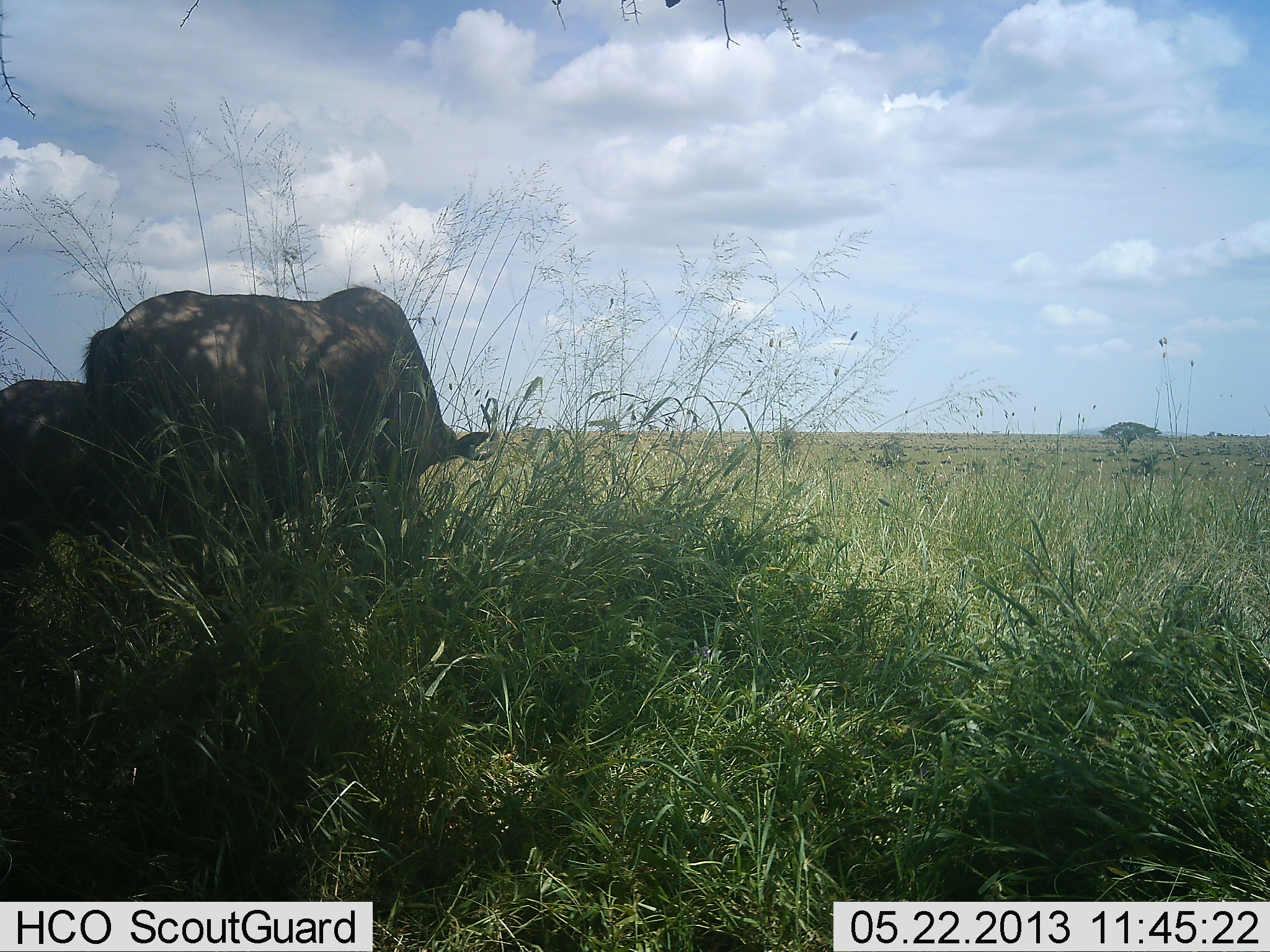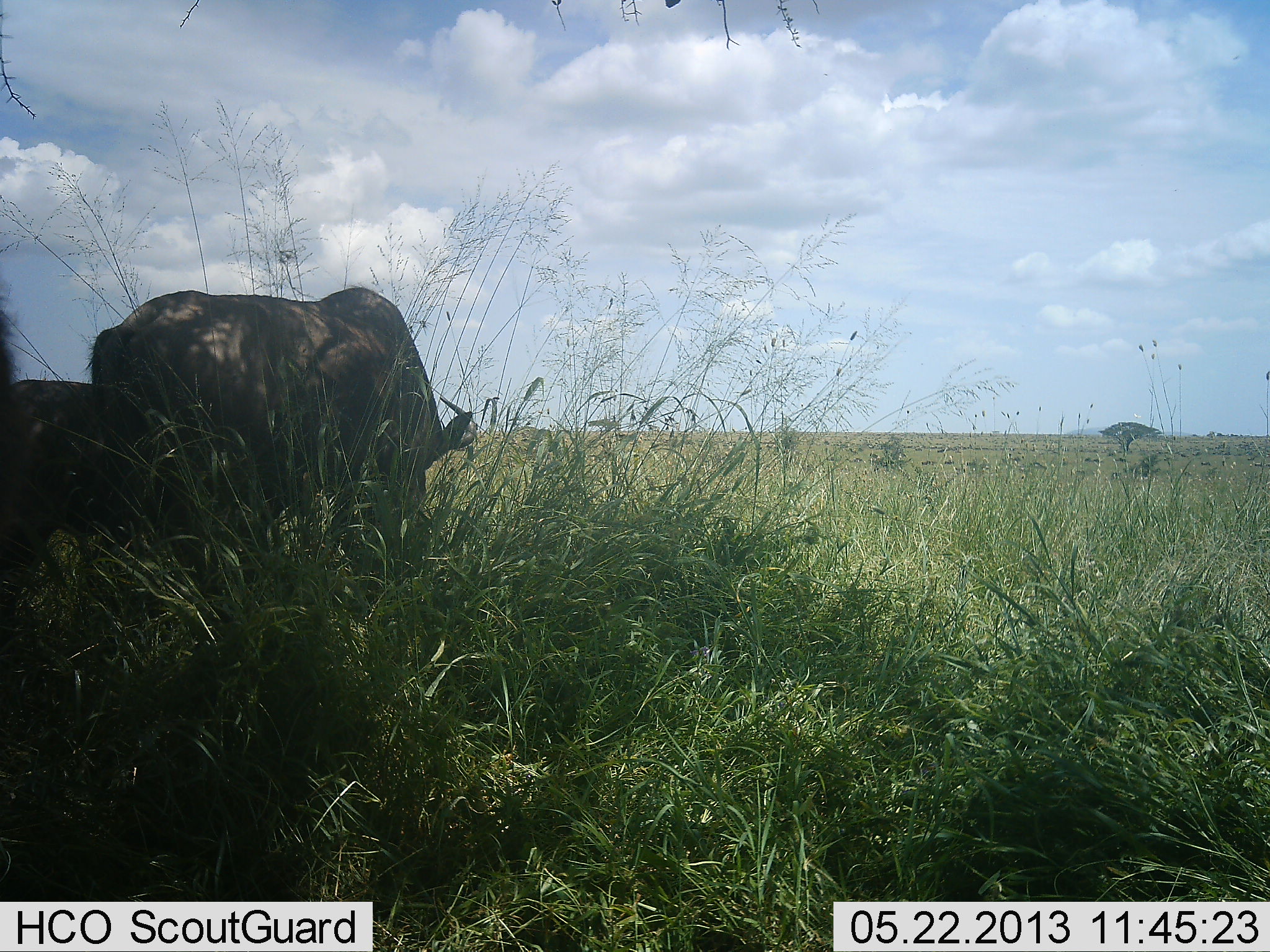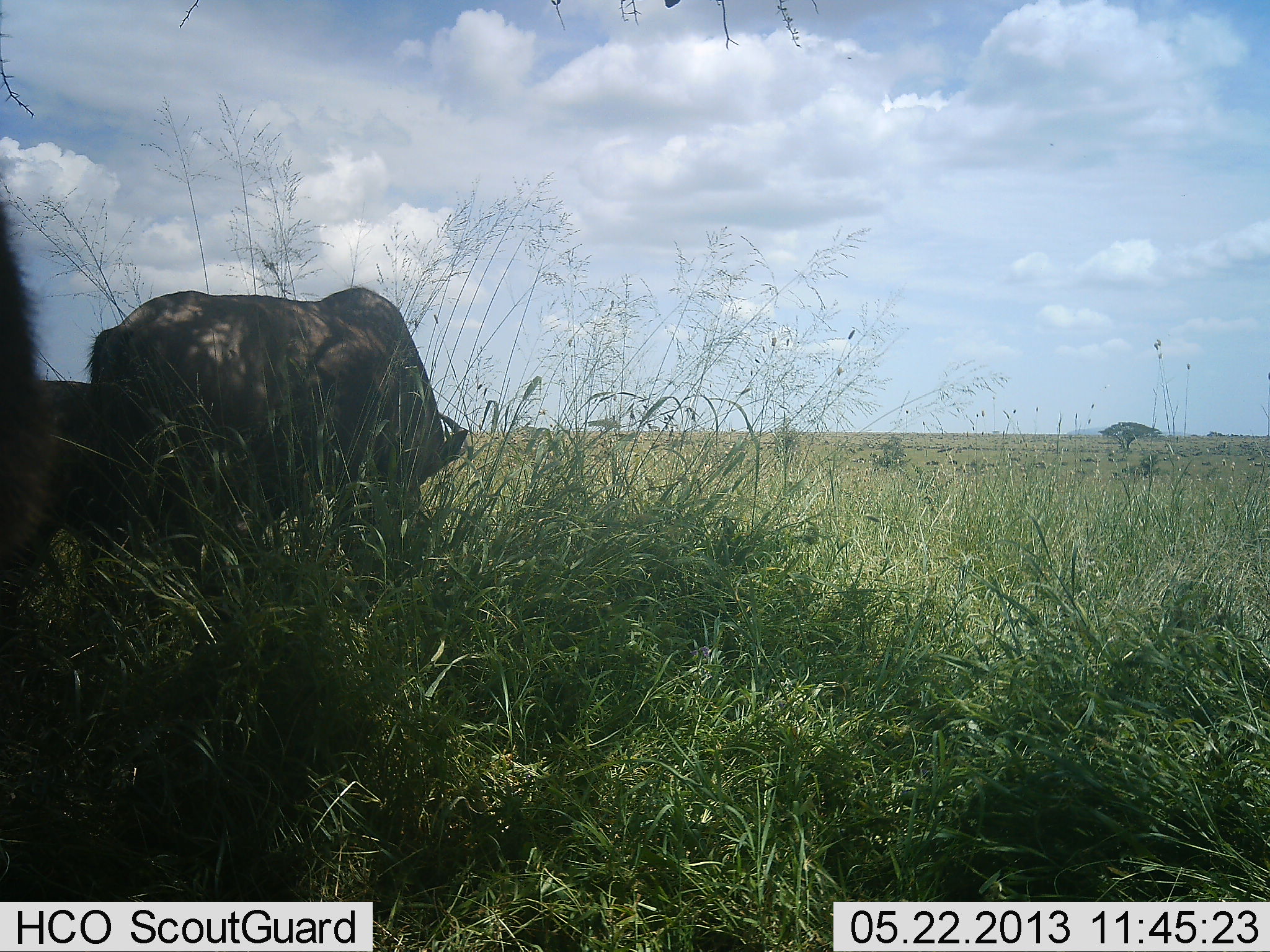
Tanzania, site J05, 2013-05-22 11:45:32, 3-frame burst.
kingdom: Animalia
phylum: Chordata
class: Mammalia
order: Artiodactyla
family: Bovidae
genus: Connochaetes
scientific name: Connochaetes taurinus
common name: blue wildebeest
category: wildebeest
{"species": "wildebeest (blue wildebeest) (Connochaetes taurinus)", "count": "3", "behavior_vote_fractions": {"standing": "50%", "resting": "0%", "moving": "20%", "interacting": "0%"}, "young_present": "10%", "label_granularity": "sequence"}